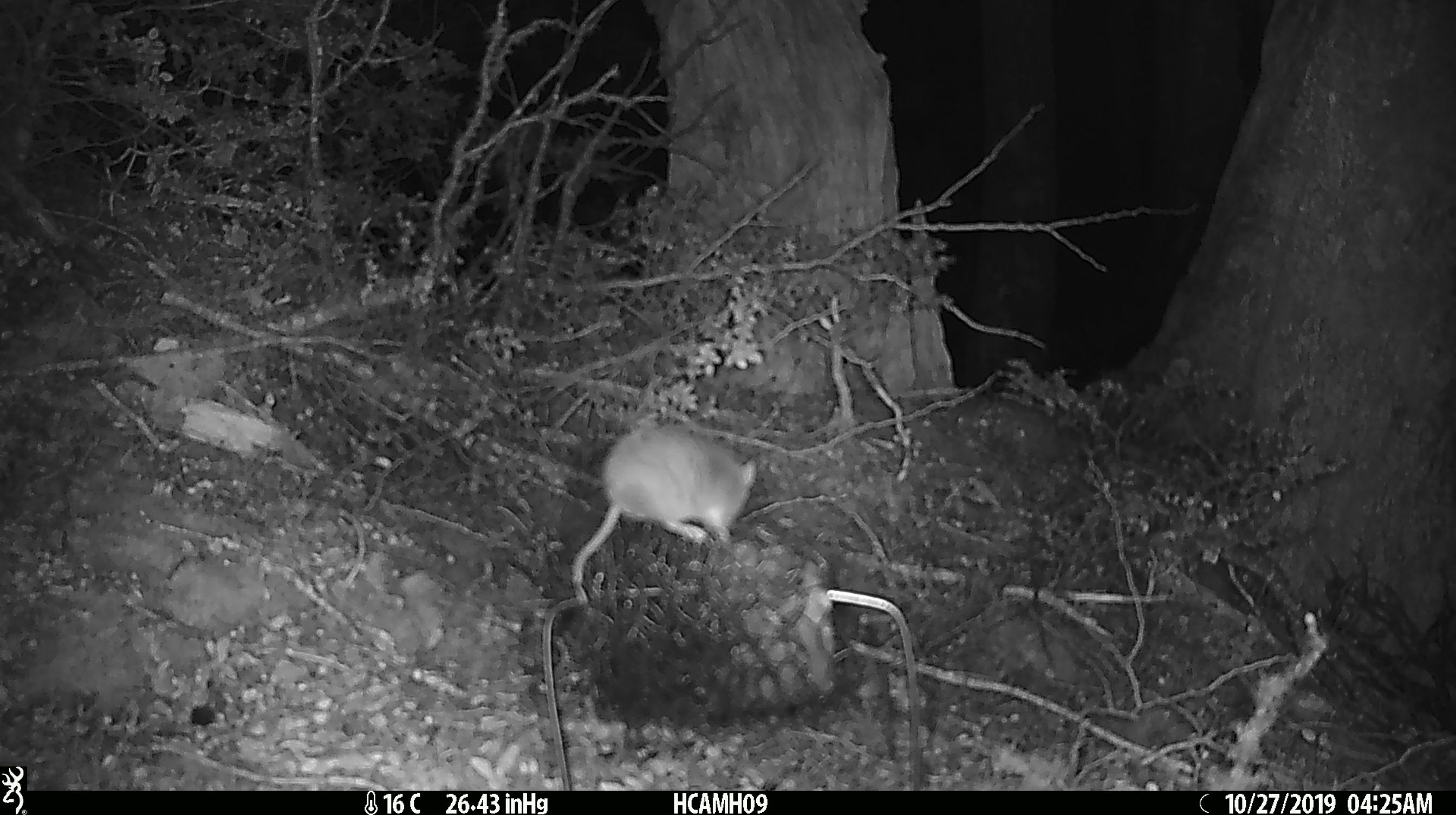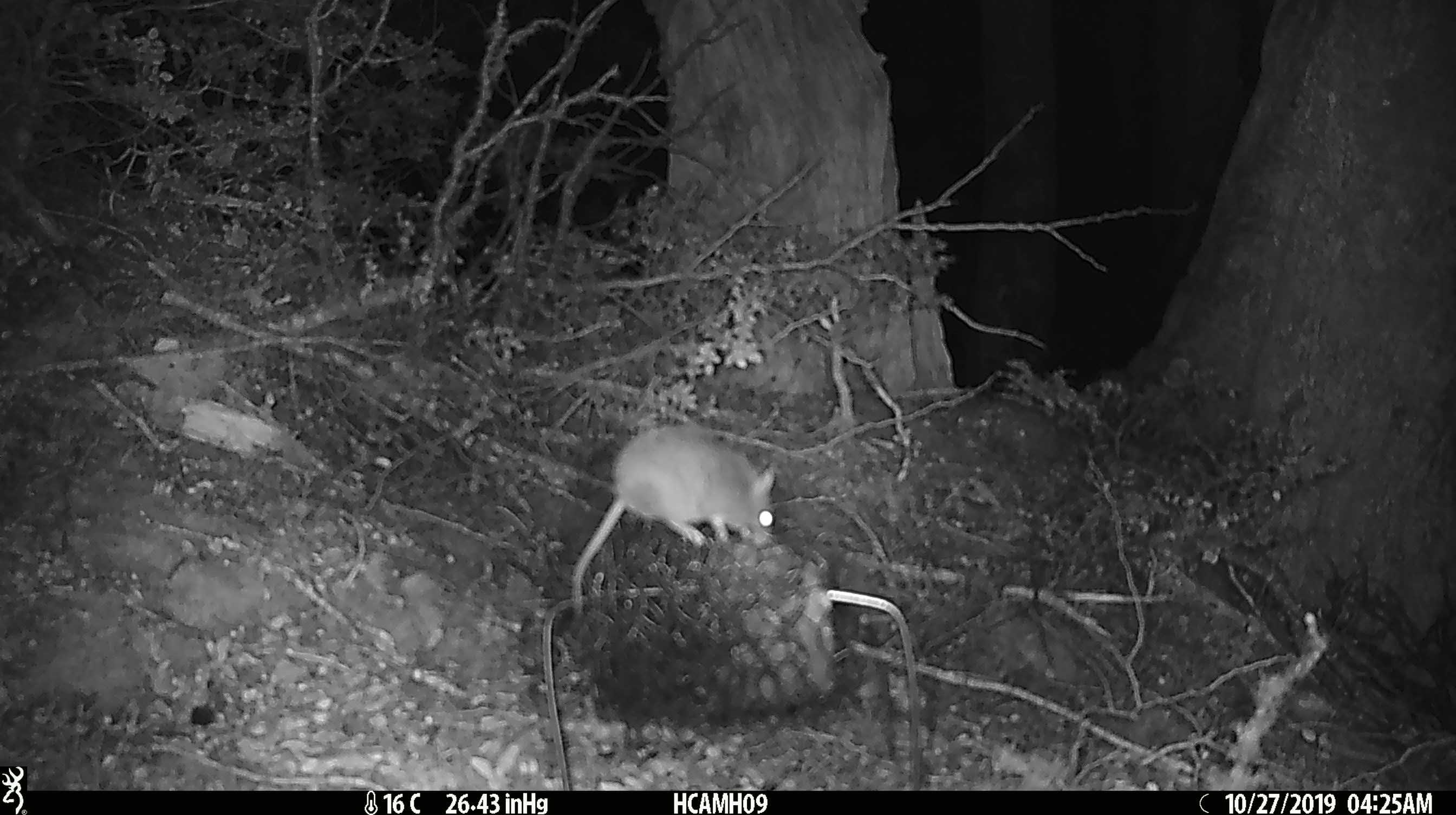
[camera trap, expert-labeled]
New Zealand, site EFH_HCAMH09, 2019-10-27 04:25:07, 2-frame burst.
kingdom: Animalia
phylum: Chordata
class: Mammalia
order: Rodentia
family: Muridae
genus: Mus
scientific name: Mus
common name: mouse